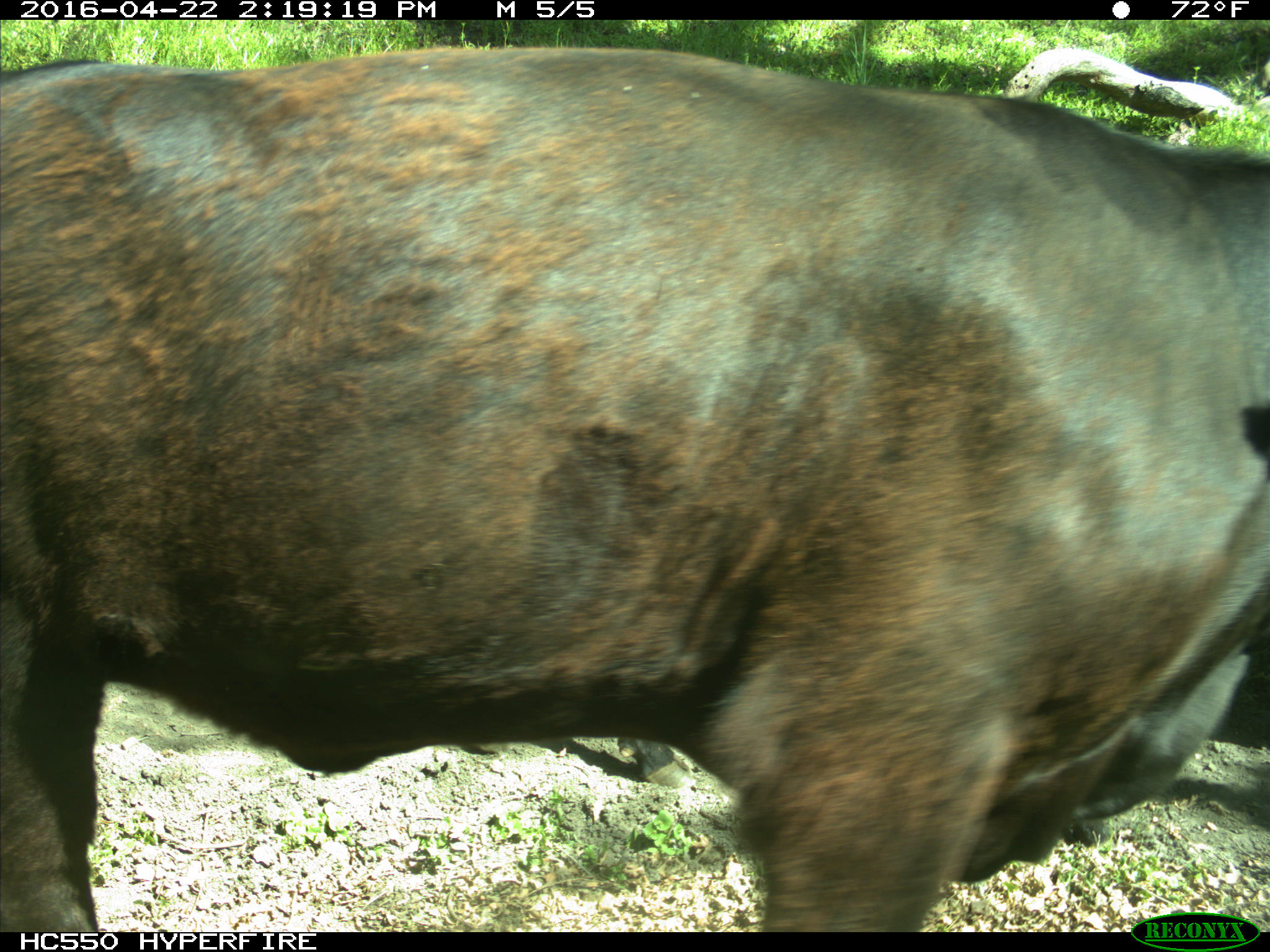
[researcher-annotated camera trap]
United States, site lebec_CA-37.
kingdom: Animalia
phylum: Chordata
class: Mammalia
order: Artiodactyla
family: Bovidae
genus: Bos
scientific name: Bos taurus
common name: domestic cow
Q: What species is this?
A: Bos taurus (domestic cow).